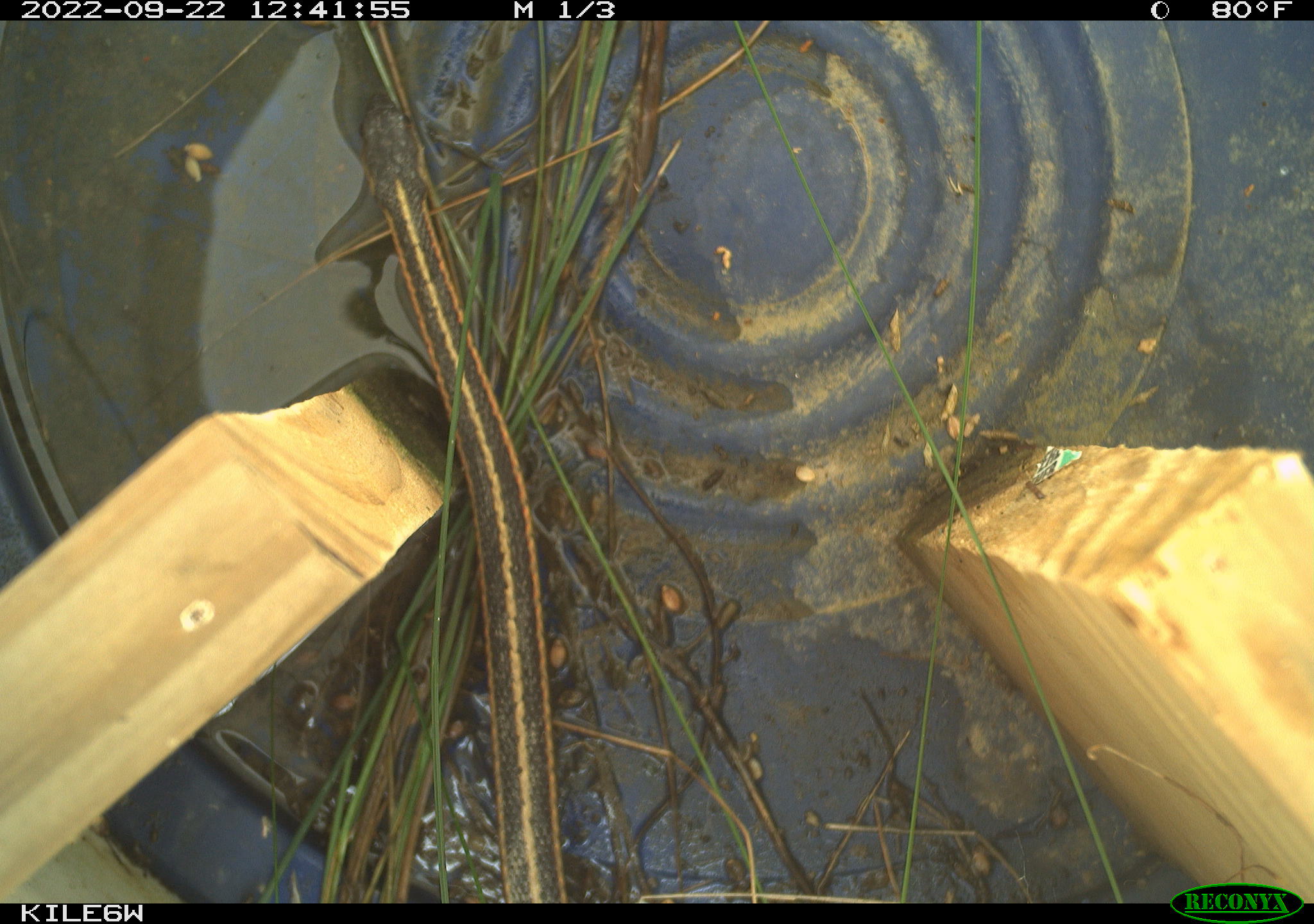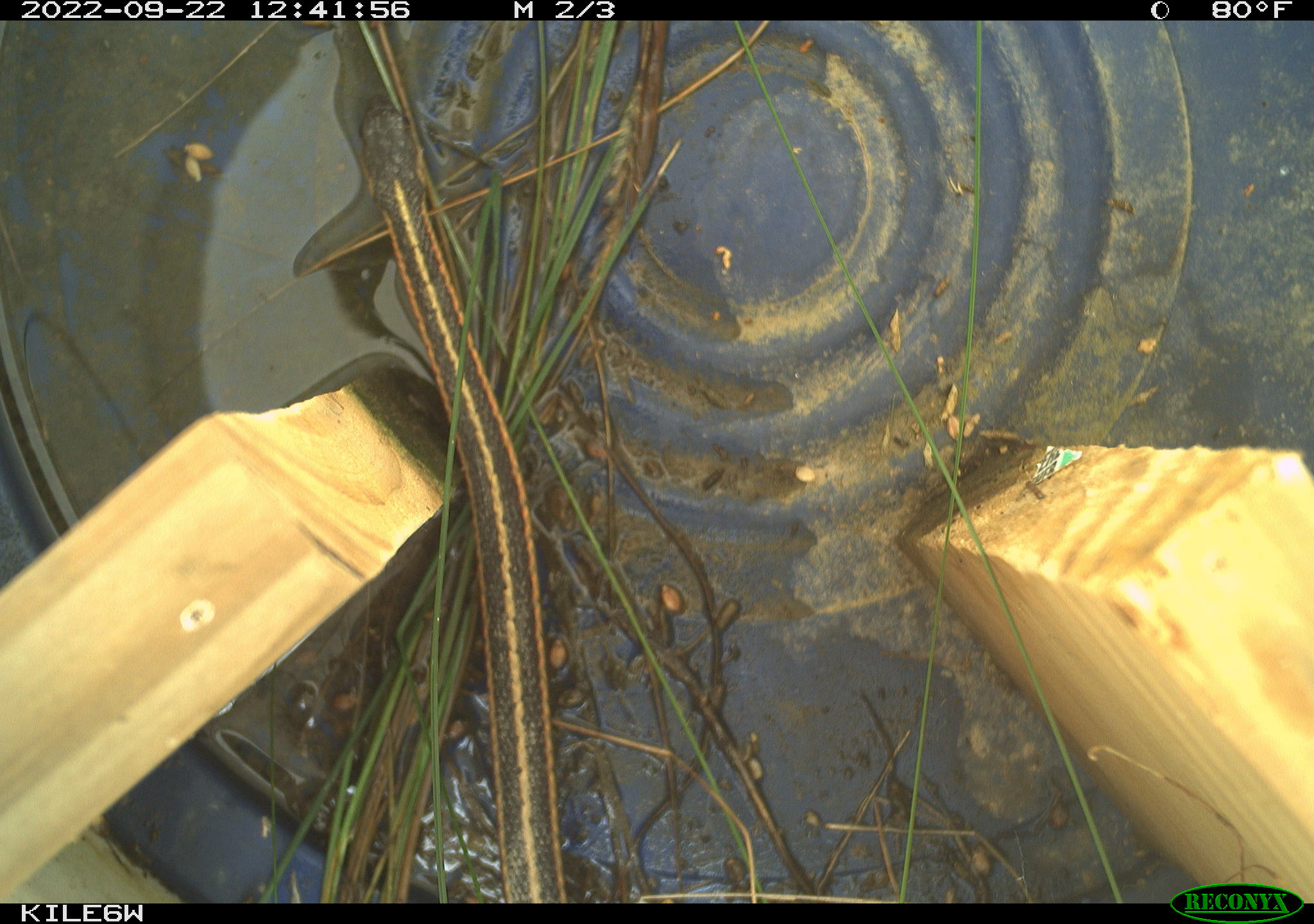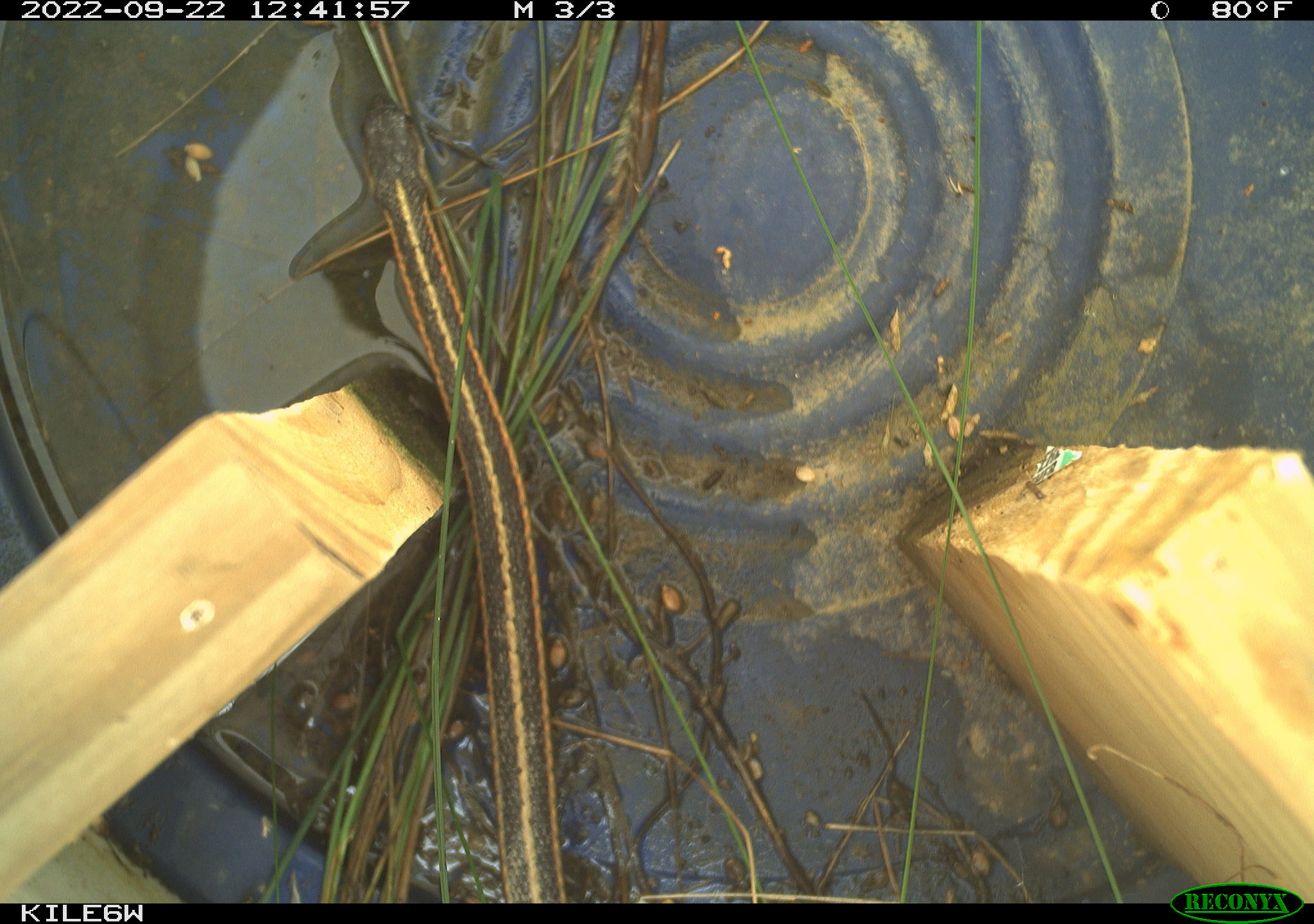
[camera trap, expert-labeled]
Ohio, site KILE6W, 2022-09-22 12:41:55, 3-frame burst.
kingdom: Animalia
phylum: Chordata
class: Reptilia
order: Squamata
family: Colubridae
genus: Thamnophis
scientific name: Thamnophis sirtalis sirtalis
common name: eastern gartersnake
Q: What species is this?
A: Eastern gartersnake (Thamnophis sirtalis sirtalis).